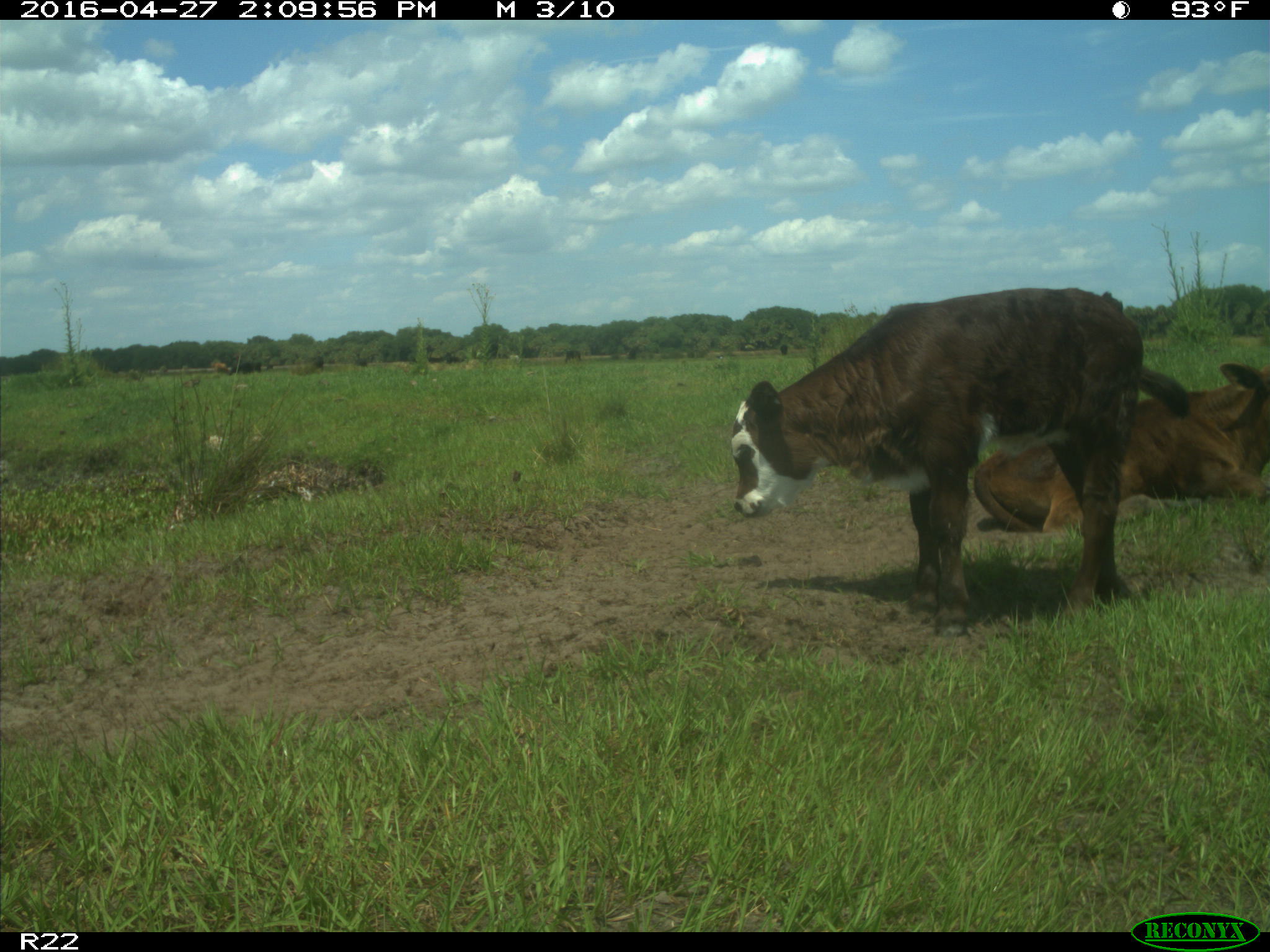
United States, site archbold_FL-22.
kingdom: Animalia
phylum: Chordata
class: Mammalia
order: Artiodactyla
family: Bovidae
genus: Bos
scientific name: Bos taurus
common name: domestic cow